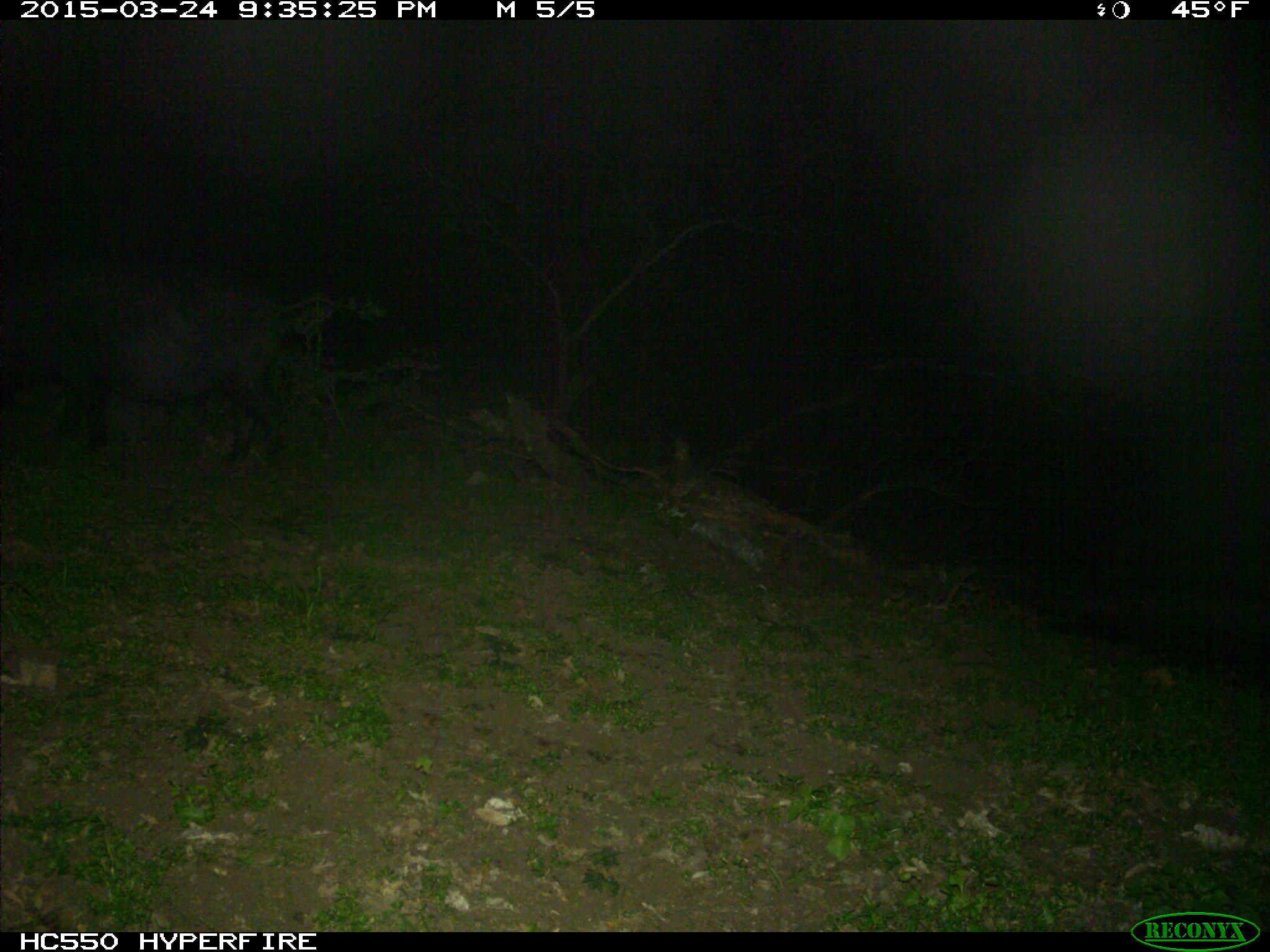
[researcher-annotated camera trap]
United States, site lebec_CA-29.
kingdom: Animalia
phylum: Chordata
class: Mammalia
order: Artiodactyla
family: Suidae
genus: Sus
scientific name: Sus scrofa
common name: wild boar